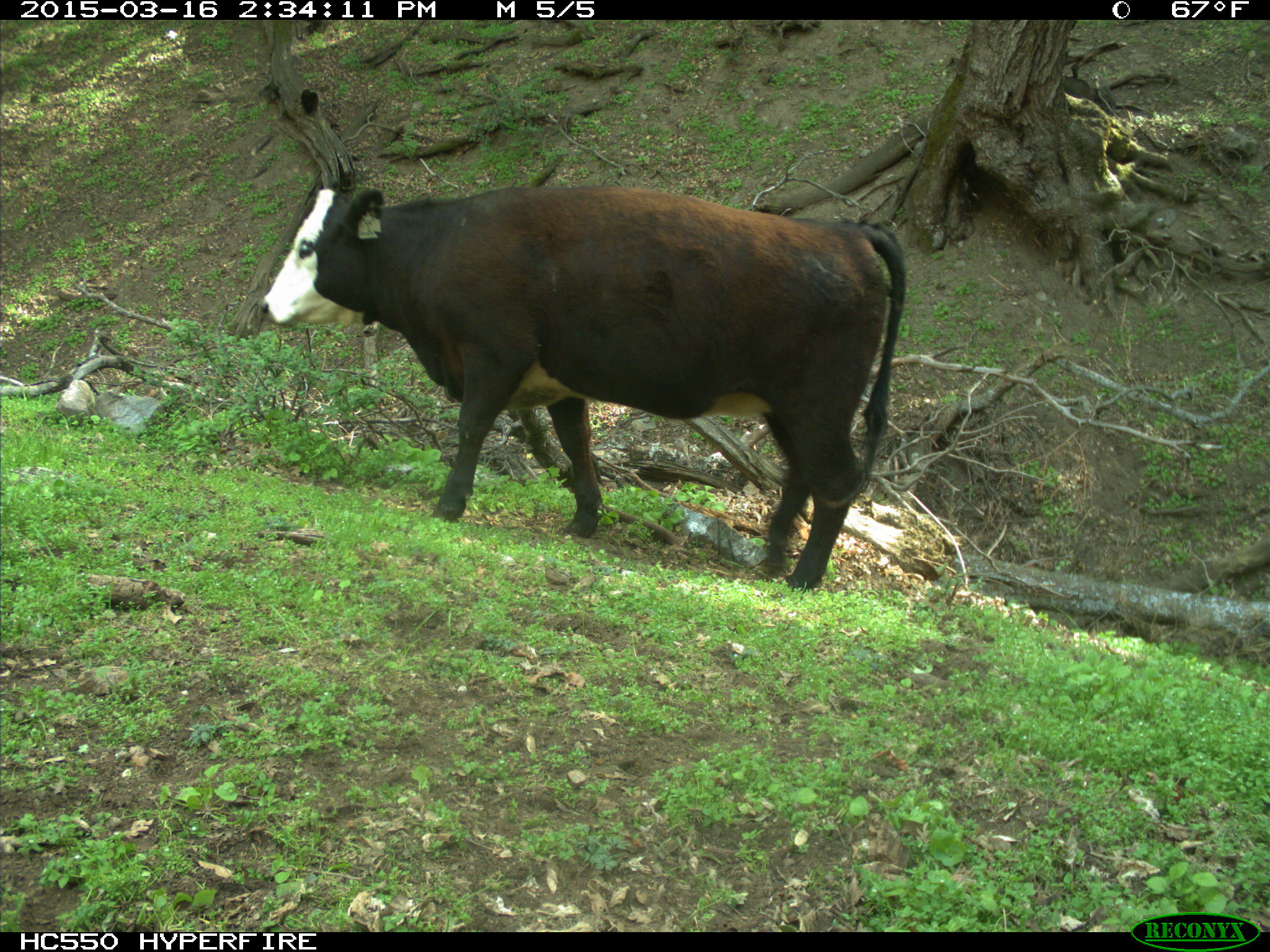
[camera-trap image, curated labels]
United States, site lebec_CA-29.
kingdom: Animalia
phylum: Chordata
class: Mammalia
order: Artiodactyla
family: Bovidae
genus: Bos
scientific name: Bos taurus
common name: domestic cow